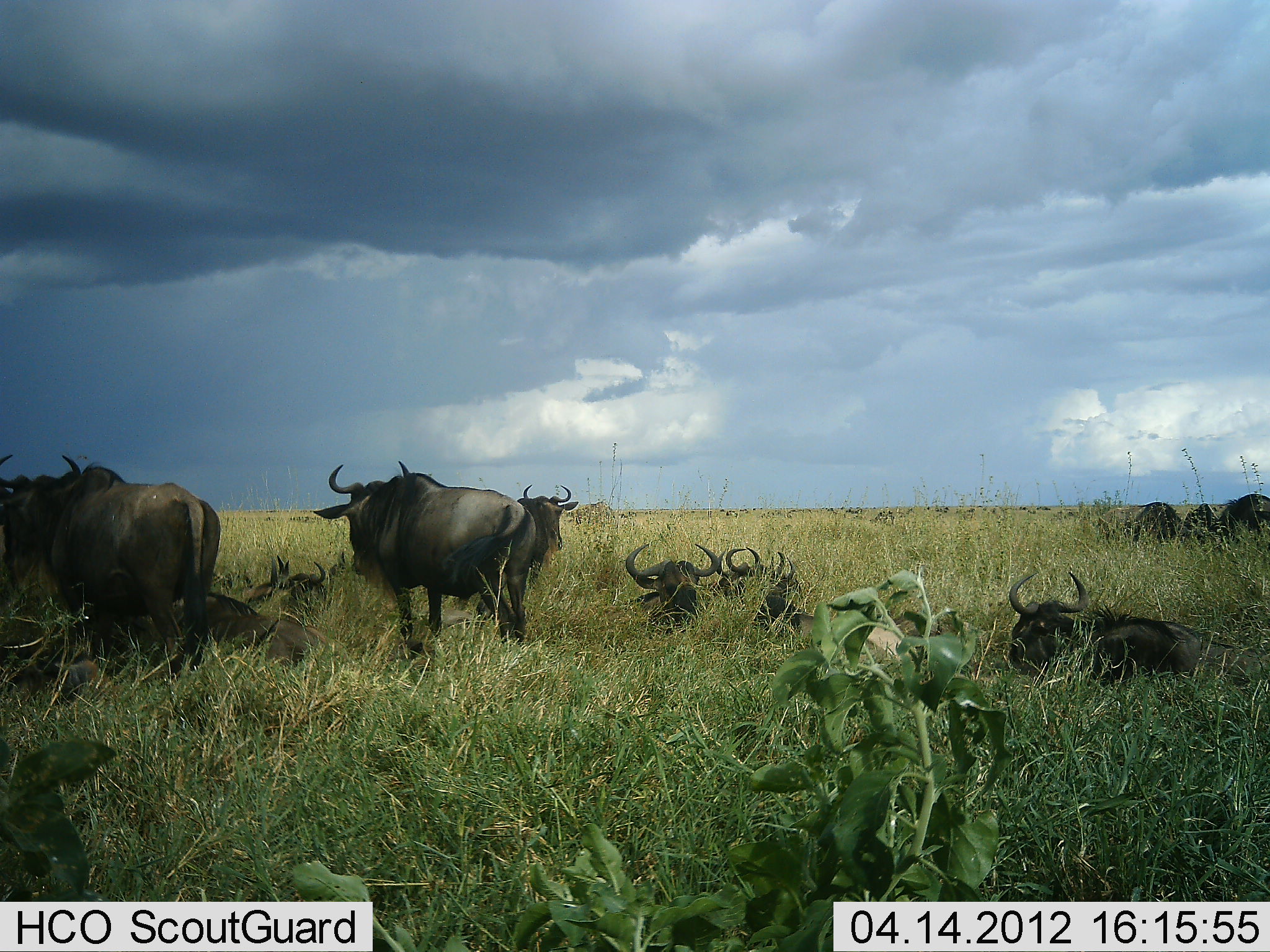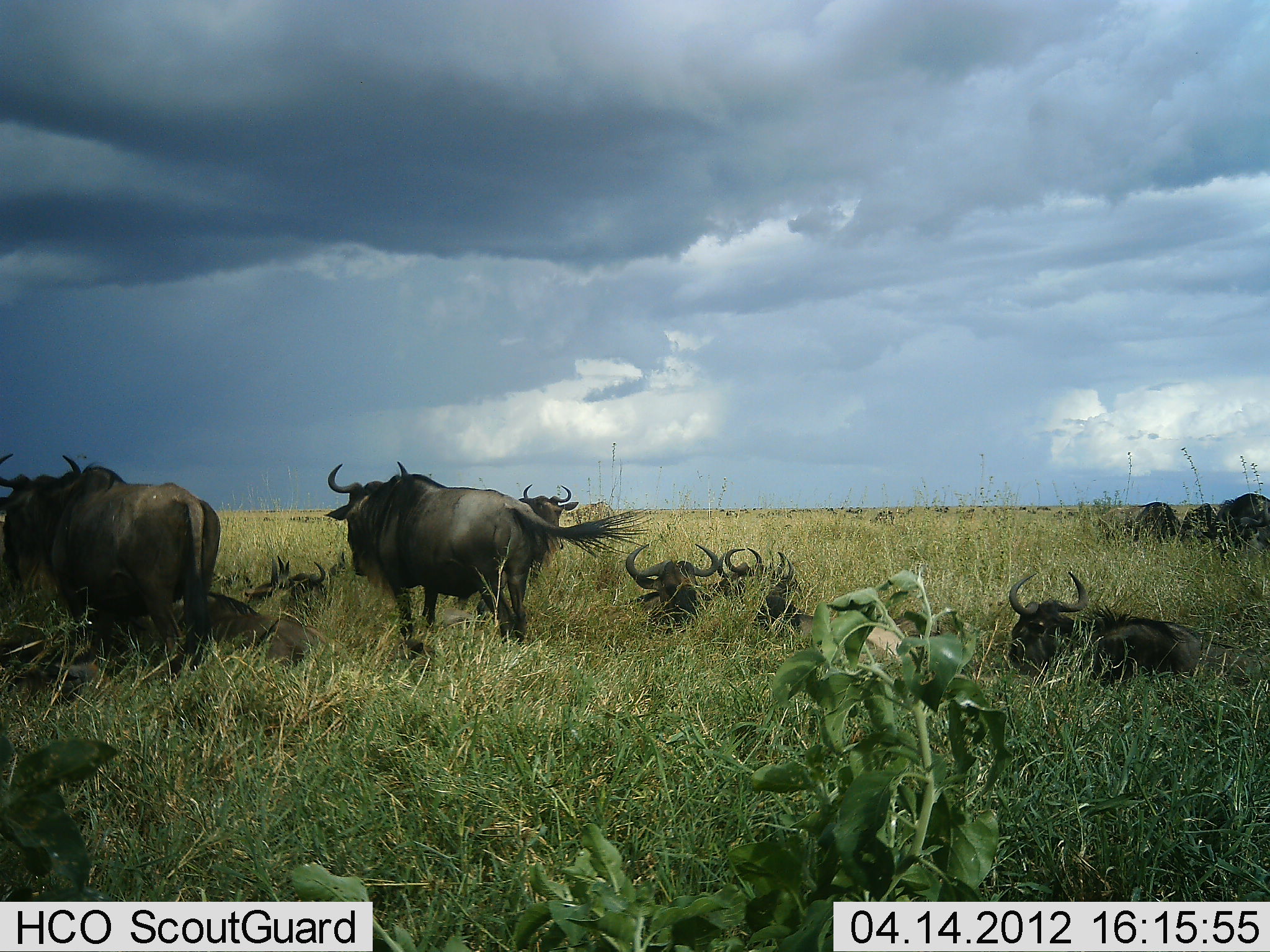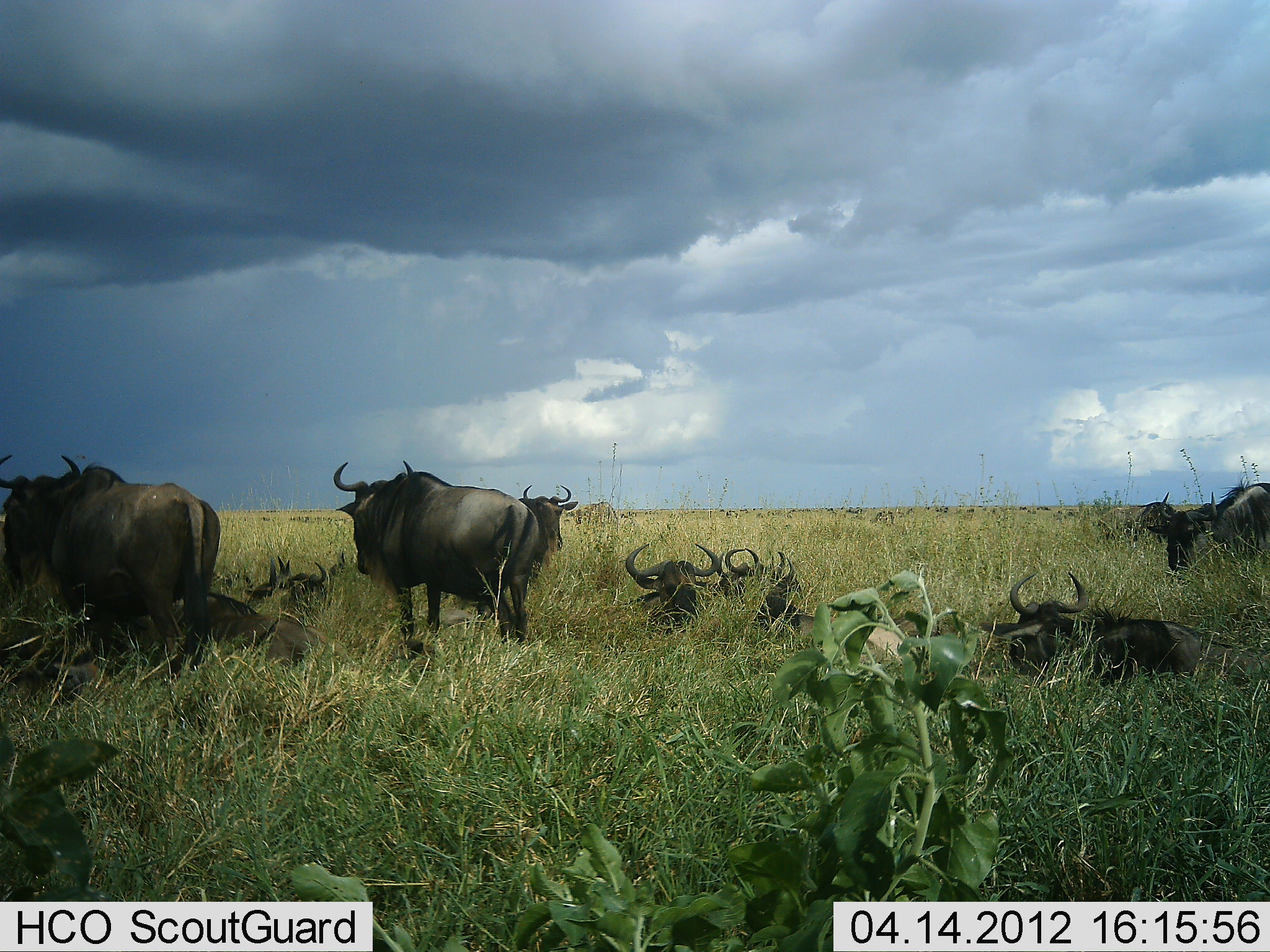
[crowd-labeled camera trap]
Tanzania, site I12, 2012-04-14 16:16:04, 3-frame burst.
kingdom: Animalia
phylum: Chordata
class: Mammalia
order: Artiodactyla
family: Bovidae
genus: Connochaetes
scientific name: Connochaetes taurinus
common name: blue wildebeest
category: wildebeest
Wildebeest (blue wildebeest) (Connochaetes taurinus), count 11-50. Behavior (volunteer vote fractions): standing 81%, resting 100%, moving 19%, interacting 6%. Young present (vote fraction): 0%. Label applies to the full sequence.